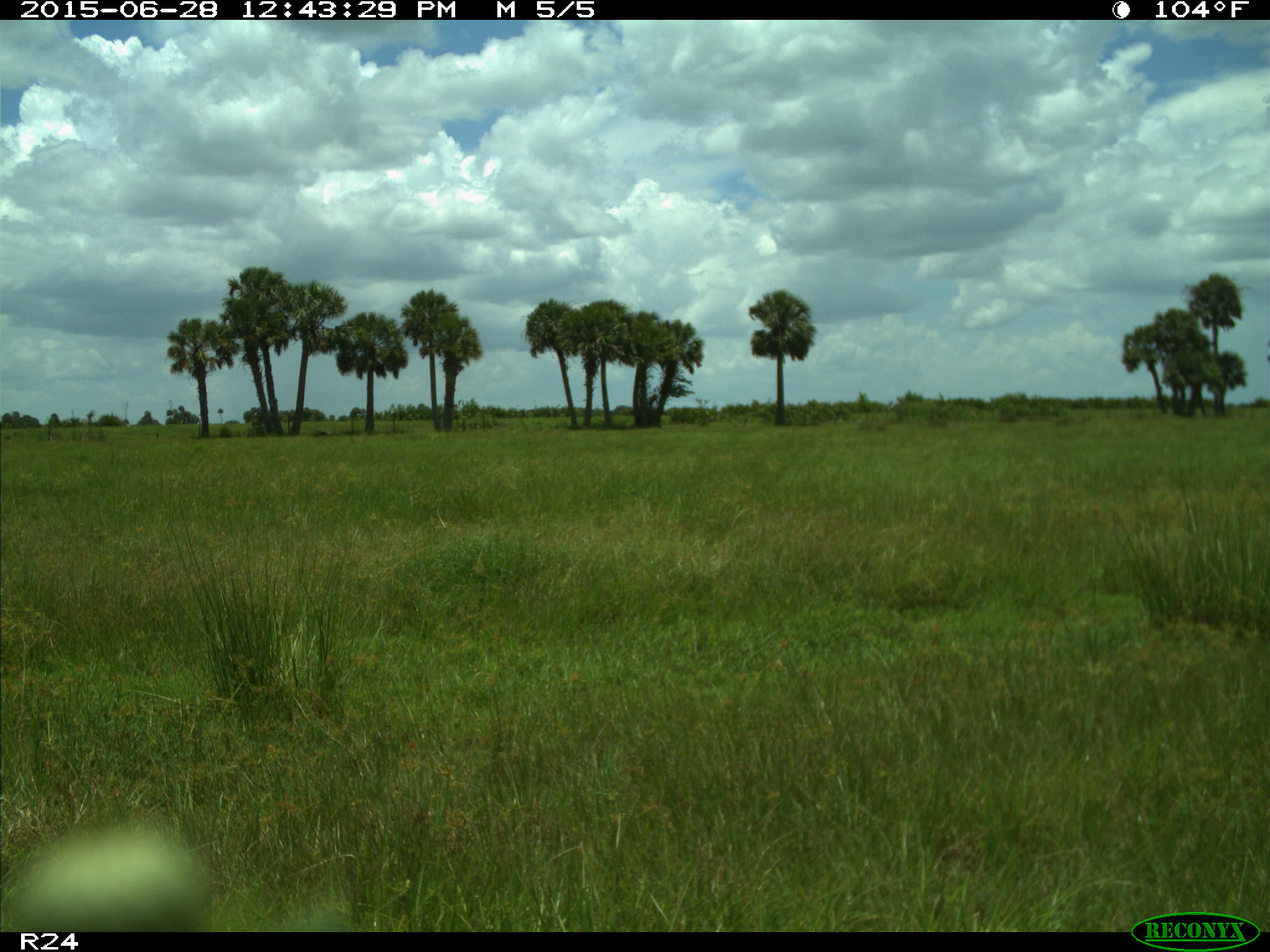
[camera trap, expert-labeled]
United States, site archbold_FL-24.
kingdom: Animalia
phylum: Chordata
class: Mammalia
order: Artiodactyla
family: Bovidae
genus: Bos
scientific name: Bos taurus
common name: domestic cow